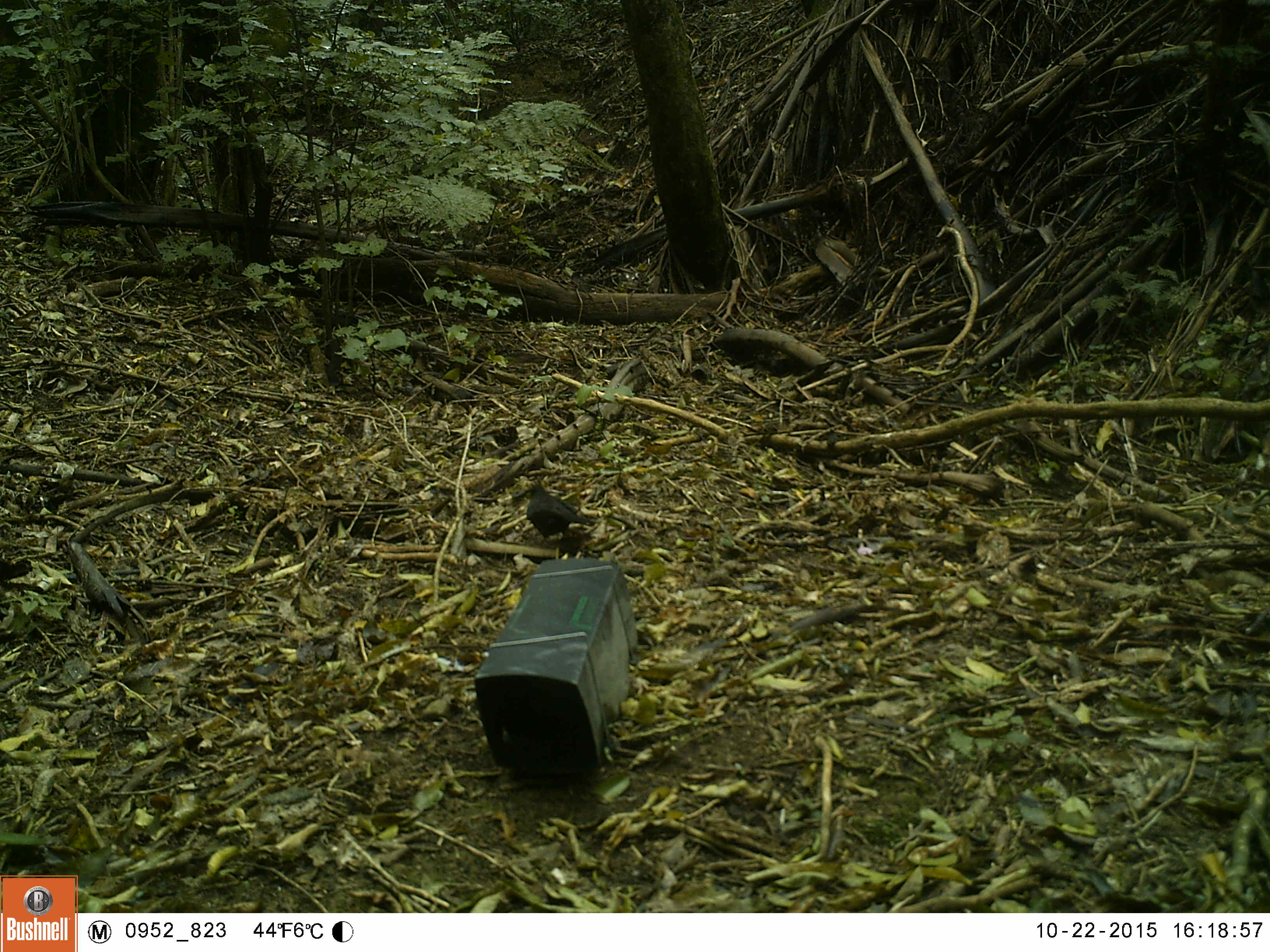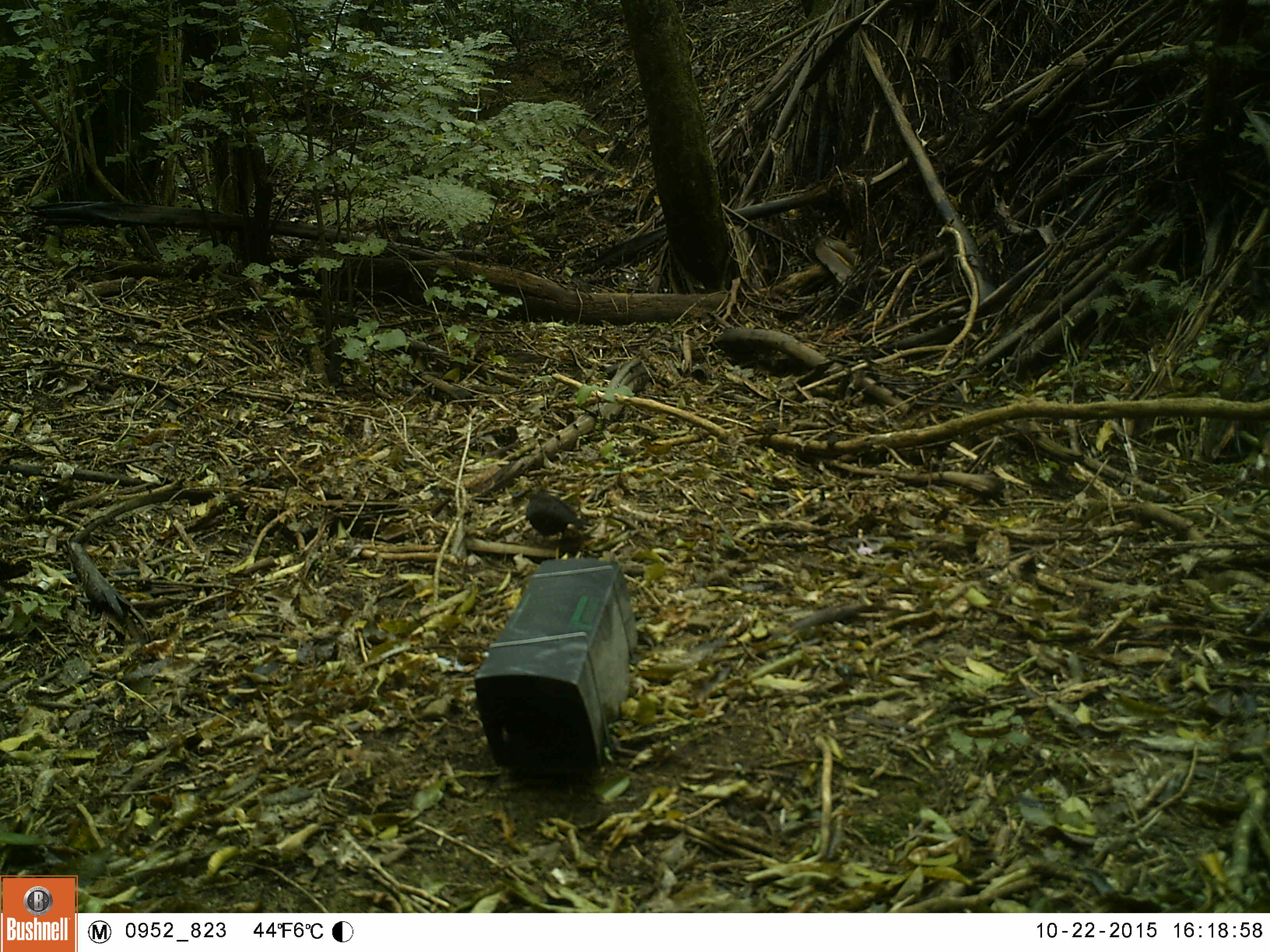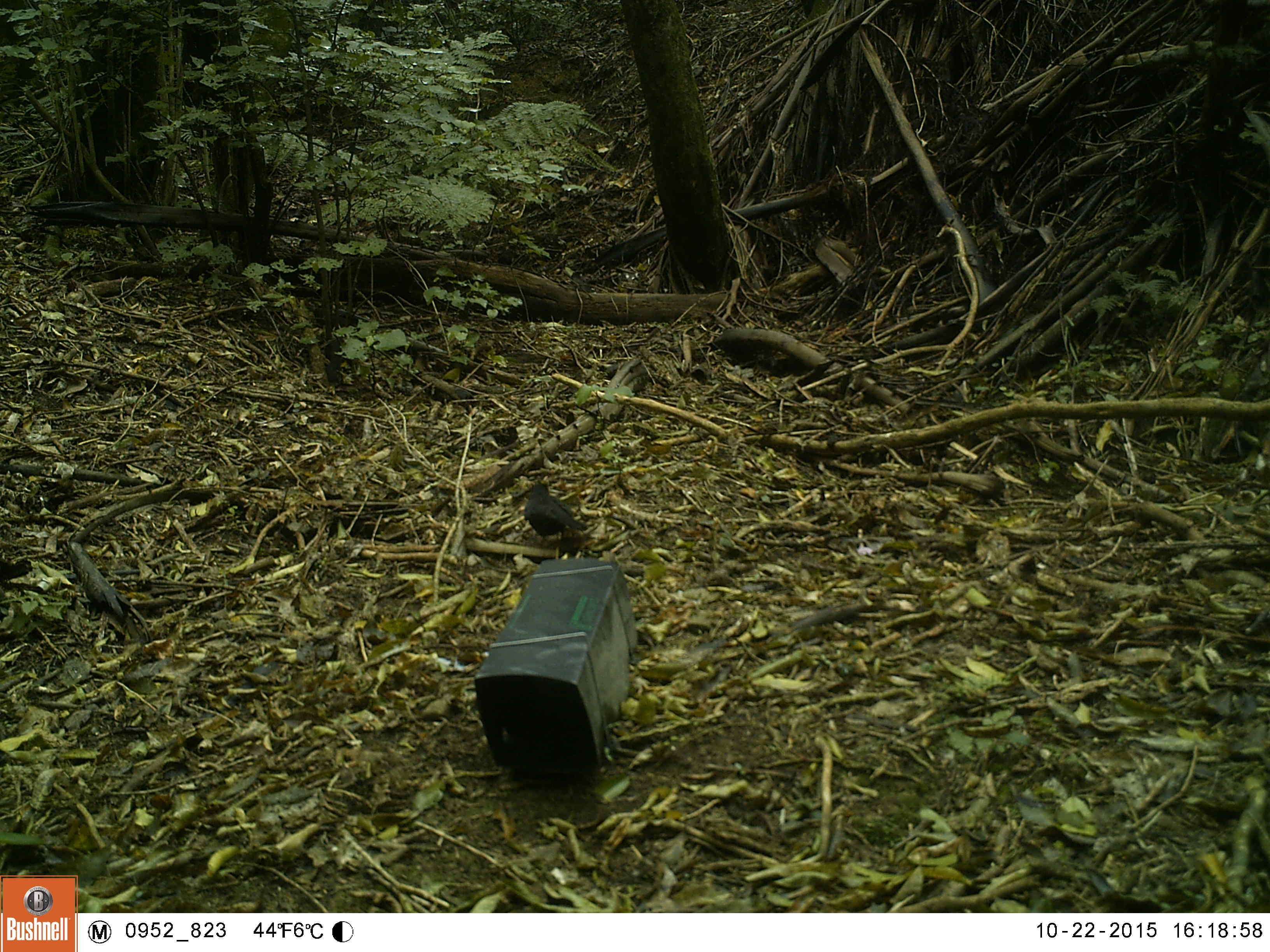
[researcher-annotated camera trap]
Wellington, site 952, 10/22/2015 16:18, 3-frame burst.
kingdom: Animalia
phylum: Chordata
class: Aves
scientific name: Aves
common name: bird